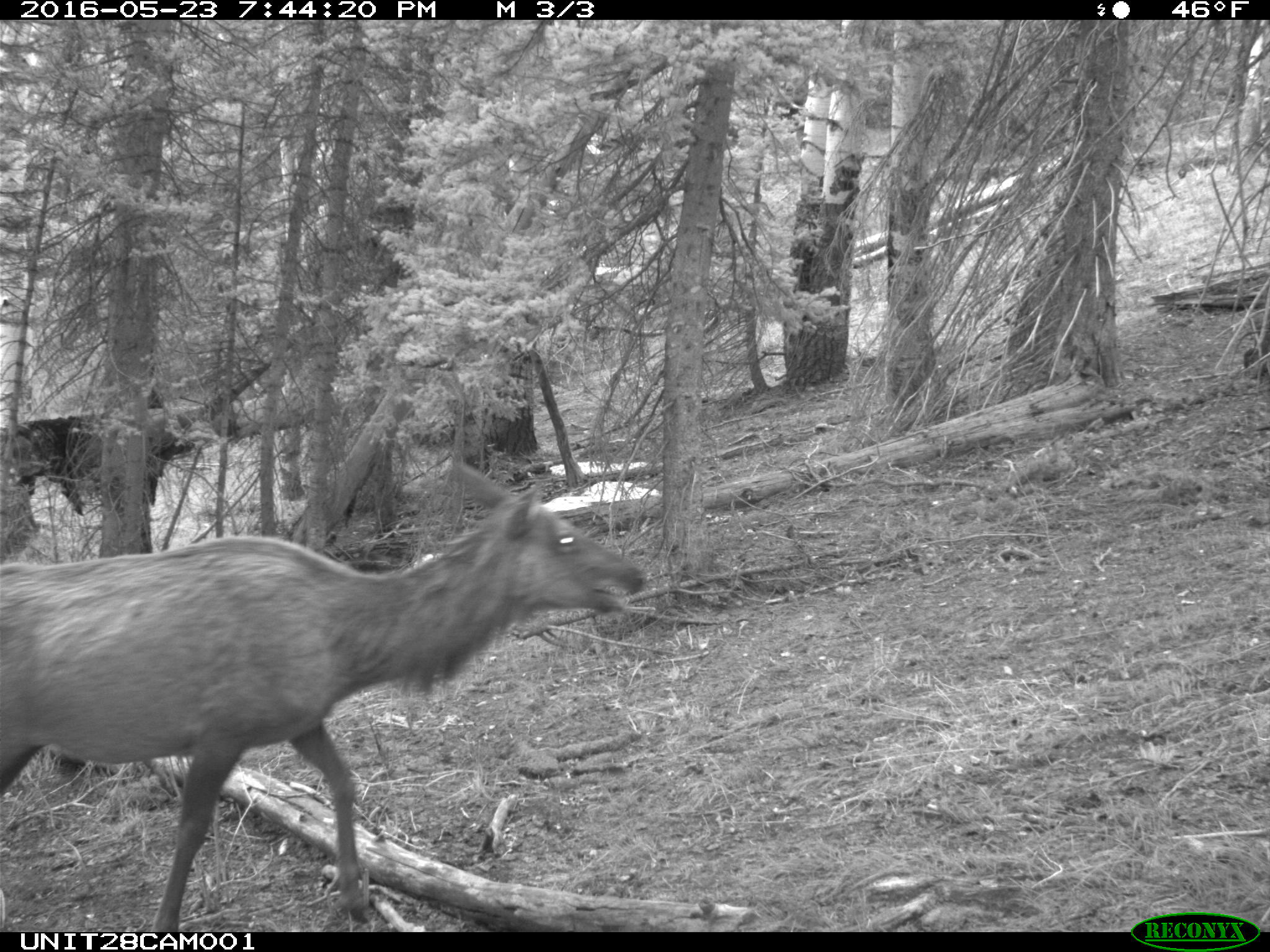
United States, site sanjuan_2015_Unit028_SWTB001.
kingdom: Animalia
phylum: Chordata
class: Mammalia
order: Artiodactyla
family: Cervidae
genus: Cervus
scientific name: Cervus elaphus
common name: red deer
Cervus elaphus (red deer).